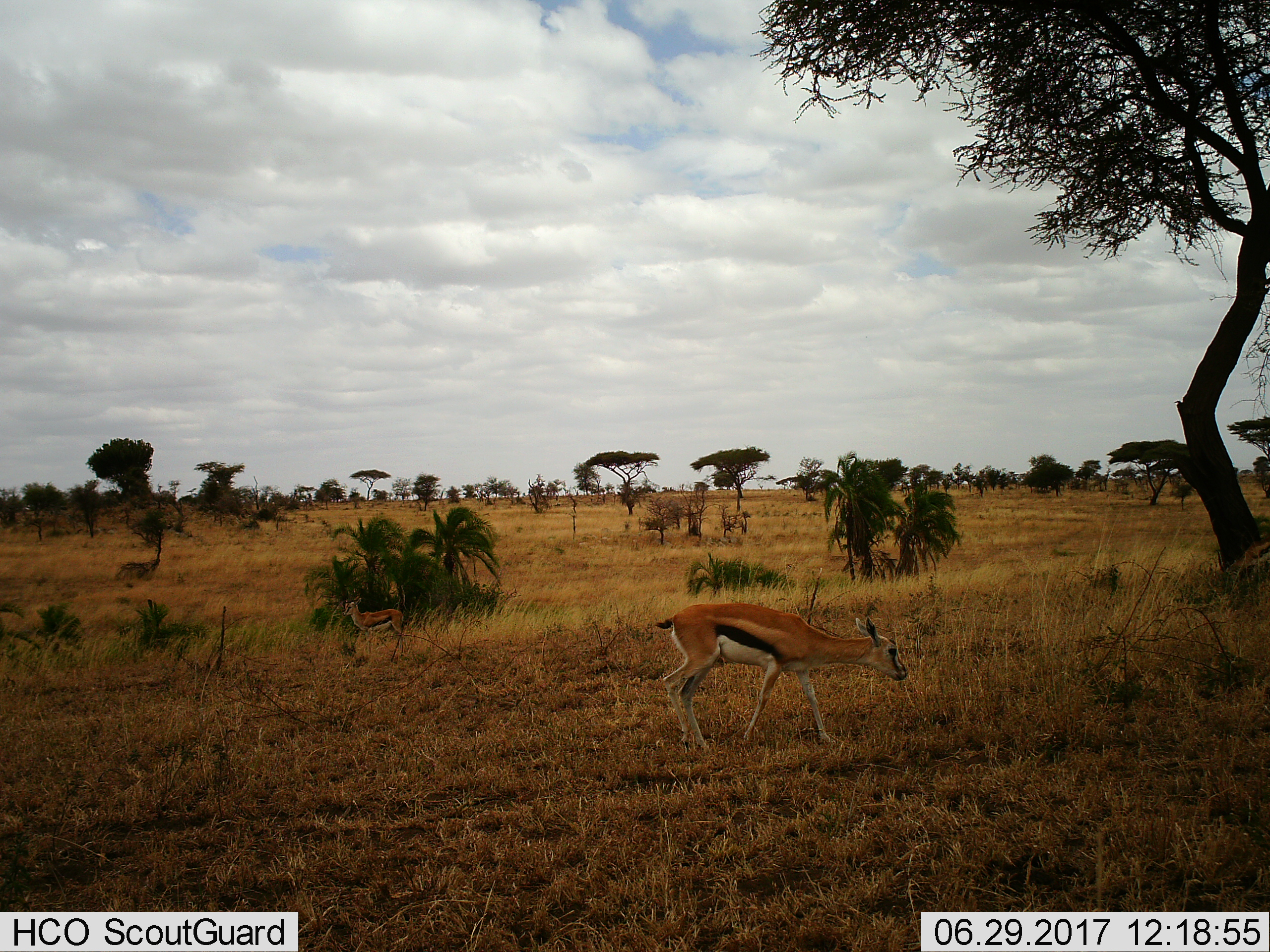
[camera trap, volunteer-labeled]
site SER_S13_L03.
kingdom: Animalia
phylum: Chordata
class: Mammalia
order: Artiodactyla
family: Bovidae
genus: Eudorcas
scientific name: Eudorcas thomsonii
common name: thomson's gazelle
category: gazellethomsons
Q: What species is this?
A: Gazellethomsons (thomson's gazelle) (Eudorcas thomsonii).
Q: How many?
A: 2.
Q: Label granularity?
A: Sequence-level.